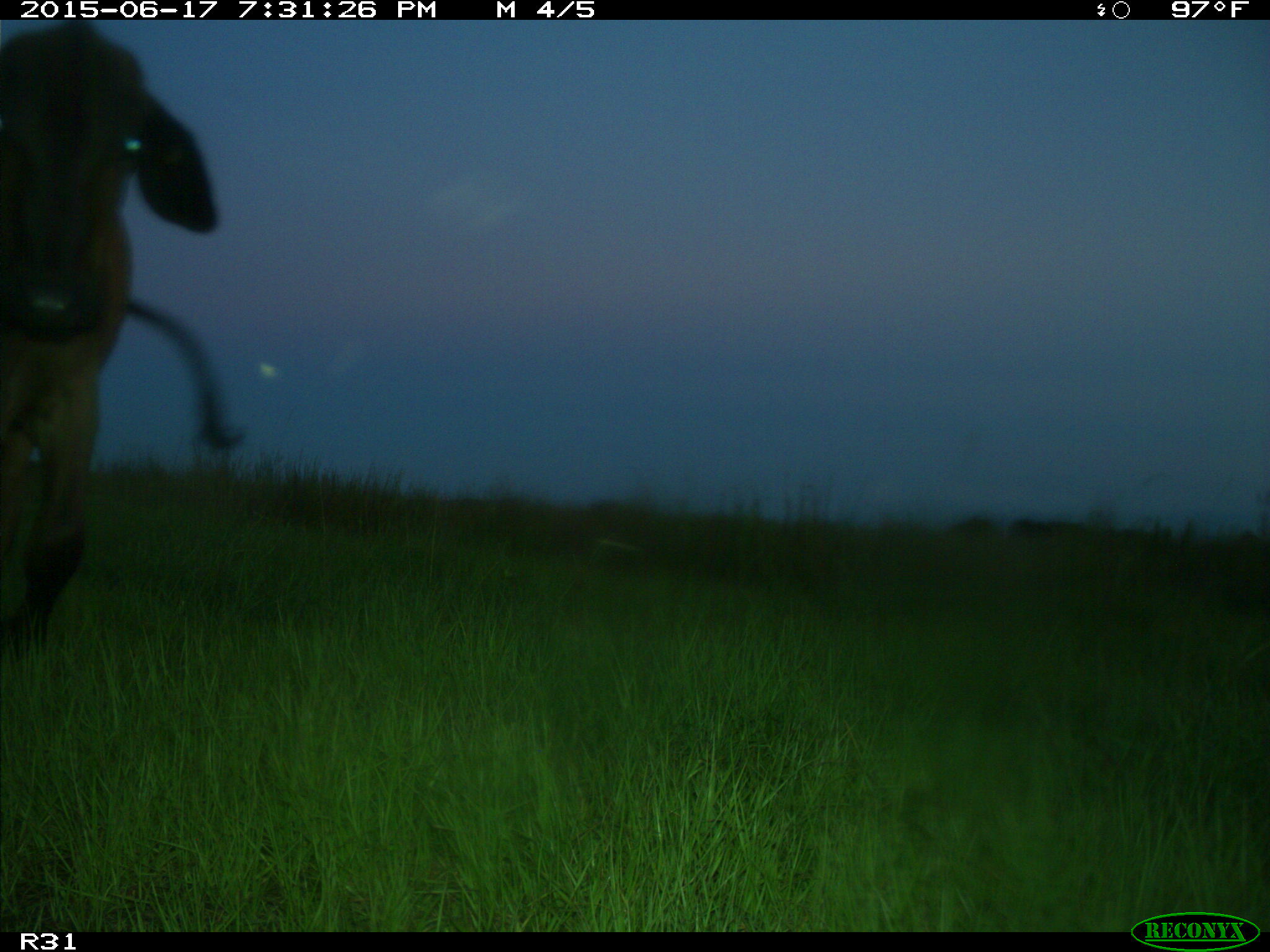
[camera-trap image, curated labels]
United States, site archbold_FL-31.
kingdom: Animalia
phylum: Chordata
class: Mammalia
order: Artiodactyla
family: Bovidae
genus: Bos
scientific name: Bos taurus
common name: domestic cow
Bos taurus (domestic cow).